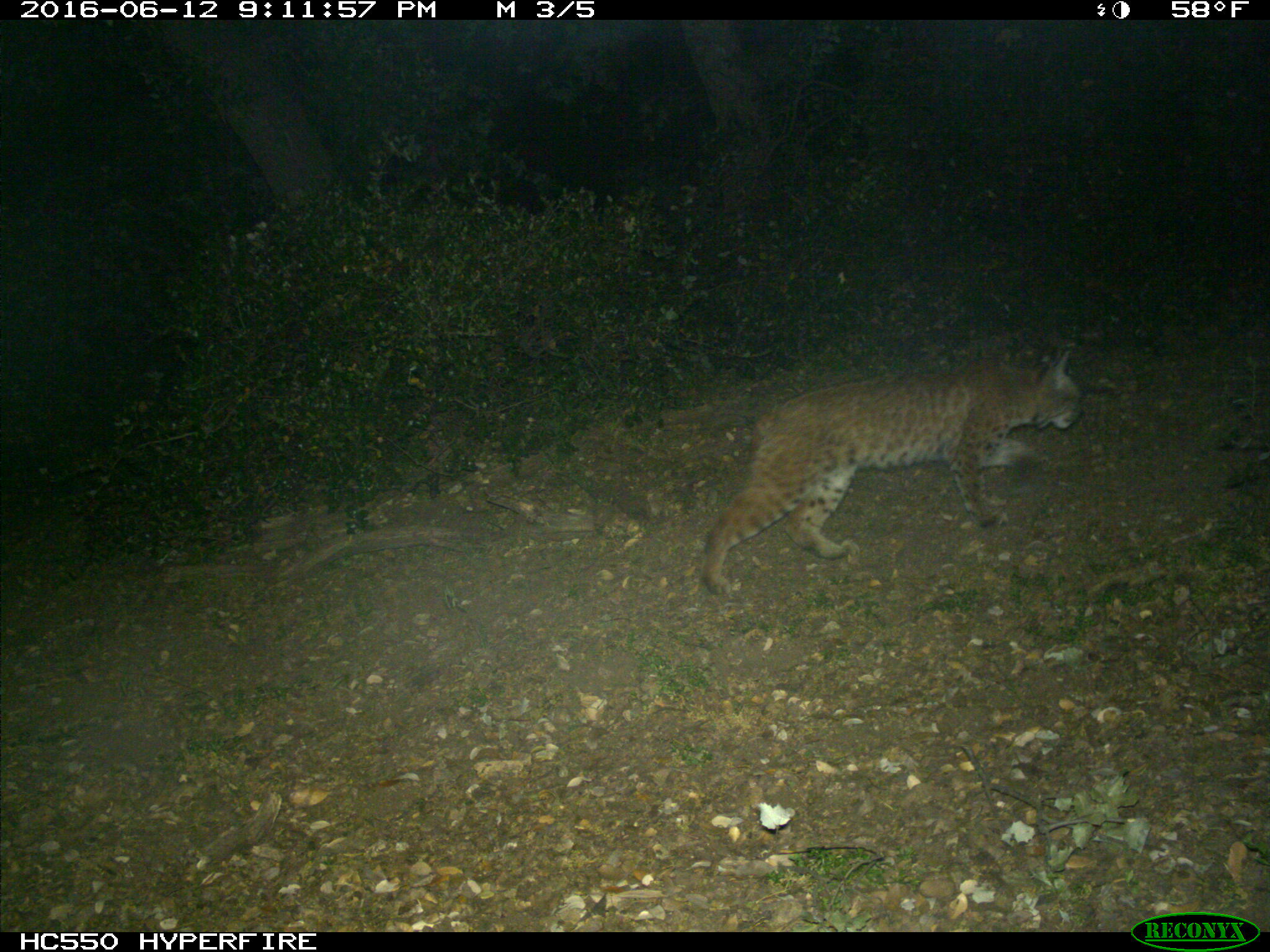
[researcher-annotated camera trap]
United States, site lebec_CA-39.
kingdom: Animalia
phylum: Chordata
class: Mammalia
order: Carnivora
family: Felidae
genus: Lynx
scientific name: Lynx rufus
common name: bobcat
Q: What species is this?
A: Lynx rufus (bobcat).